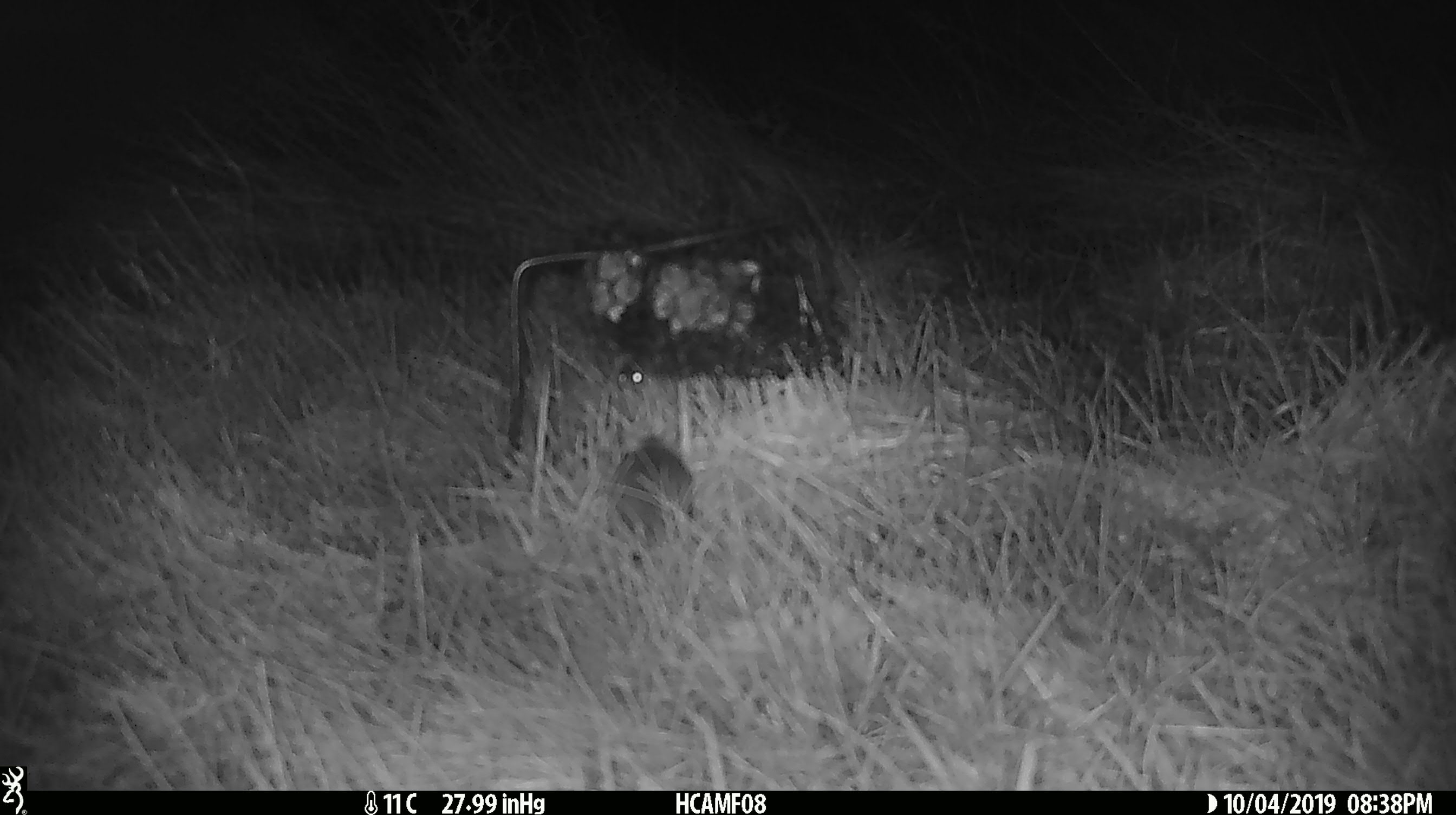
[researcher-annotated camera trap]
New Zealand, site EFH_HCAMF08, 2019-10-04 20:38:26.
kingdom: Animalia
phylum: Chordata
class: Mammalia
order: Rodentia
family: Muridae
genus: Mus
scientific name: Mus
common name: mouse